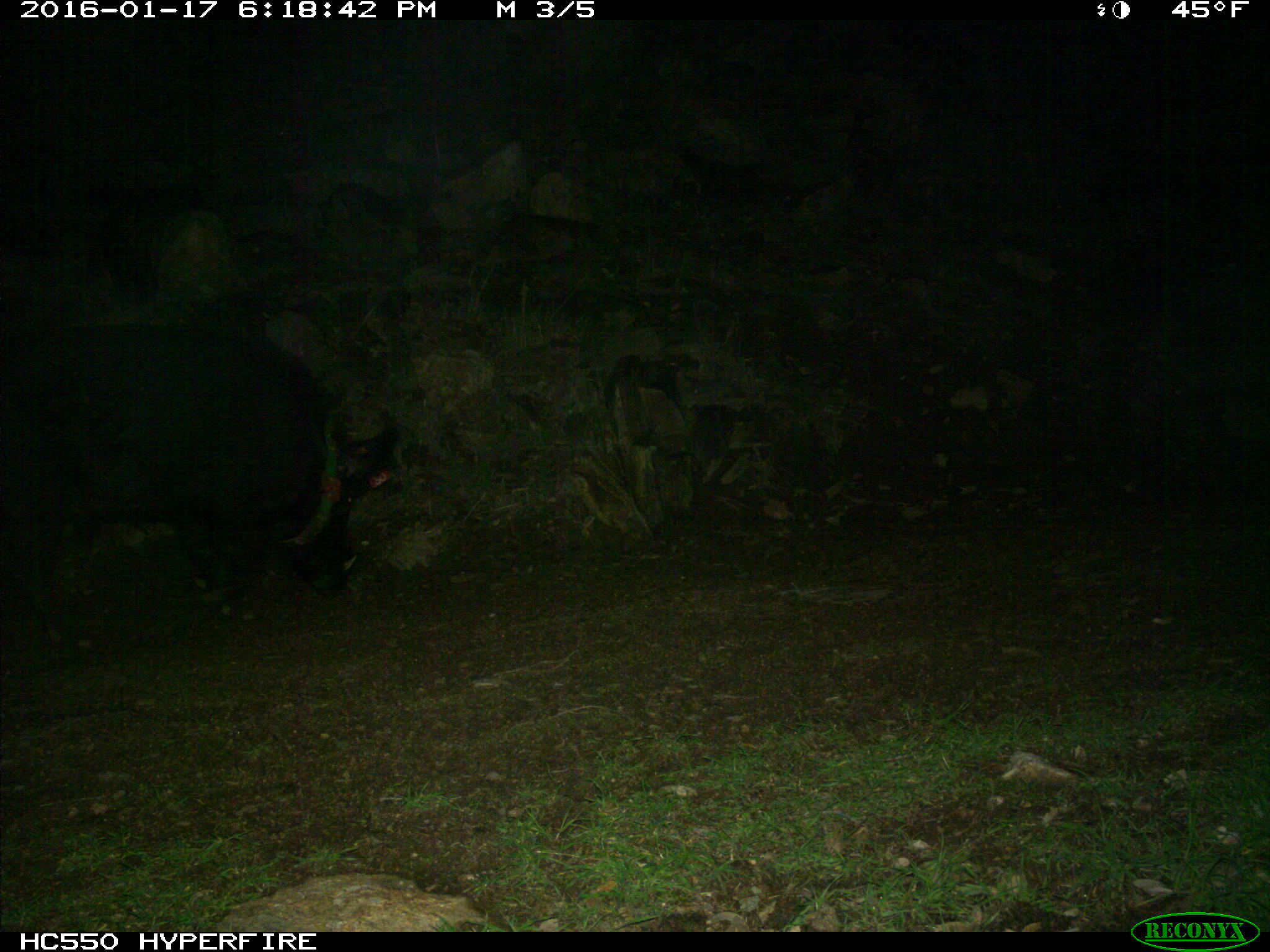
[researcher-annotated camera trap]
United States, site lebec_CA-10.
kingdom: Animalia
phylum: Chordata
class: Mammalia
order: Artiodactyla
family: Suidae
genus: Sus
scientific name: Sus scrofa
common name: wild boar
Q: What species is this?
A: Sus scrofa (wild boar).